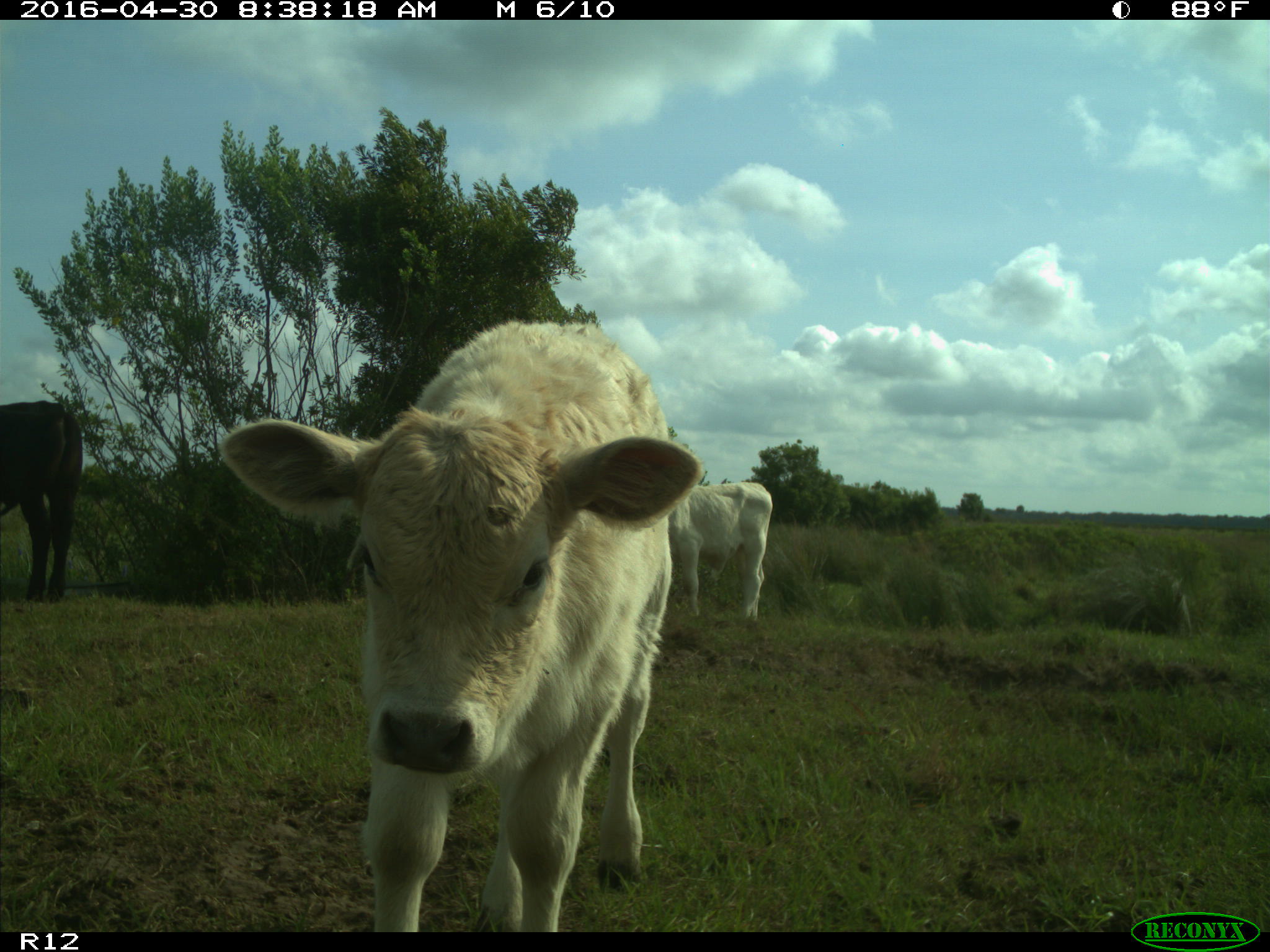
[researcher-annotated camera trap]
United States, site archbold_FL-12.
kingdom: Animalia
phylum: Chordata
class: Mammalia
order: Artiodactyla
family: Bovidae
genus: Bos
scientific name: Bos taurus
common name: domestic cow